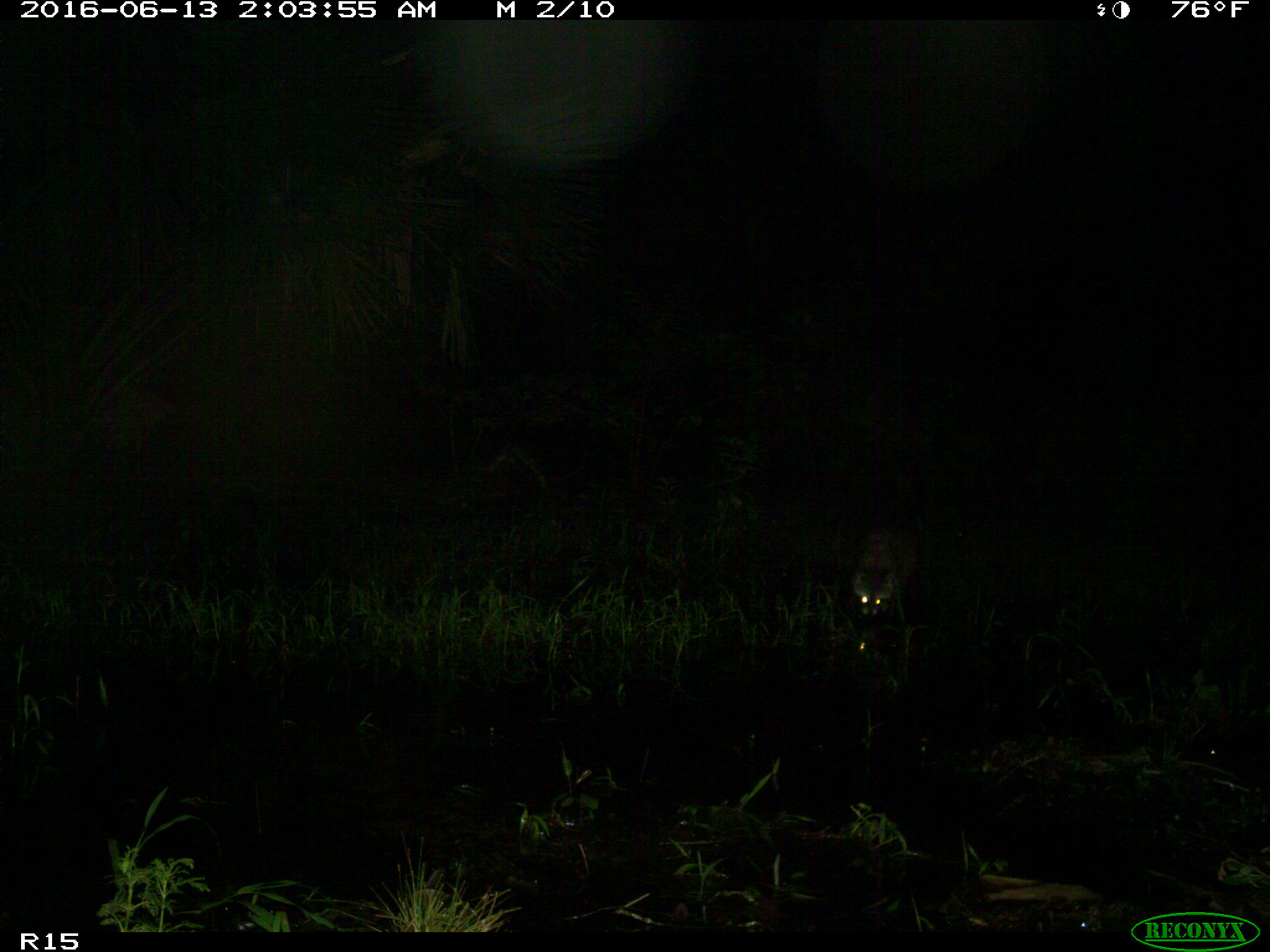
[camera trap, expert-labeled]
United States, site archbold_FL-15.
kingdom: Animalia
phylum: Chordata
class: Mammalia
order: Carnivora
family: Procyonidae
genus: Procyon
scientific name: Procyon lotor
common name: common raccoon